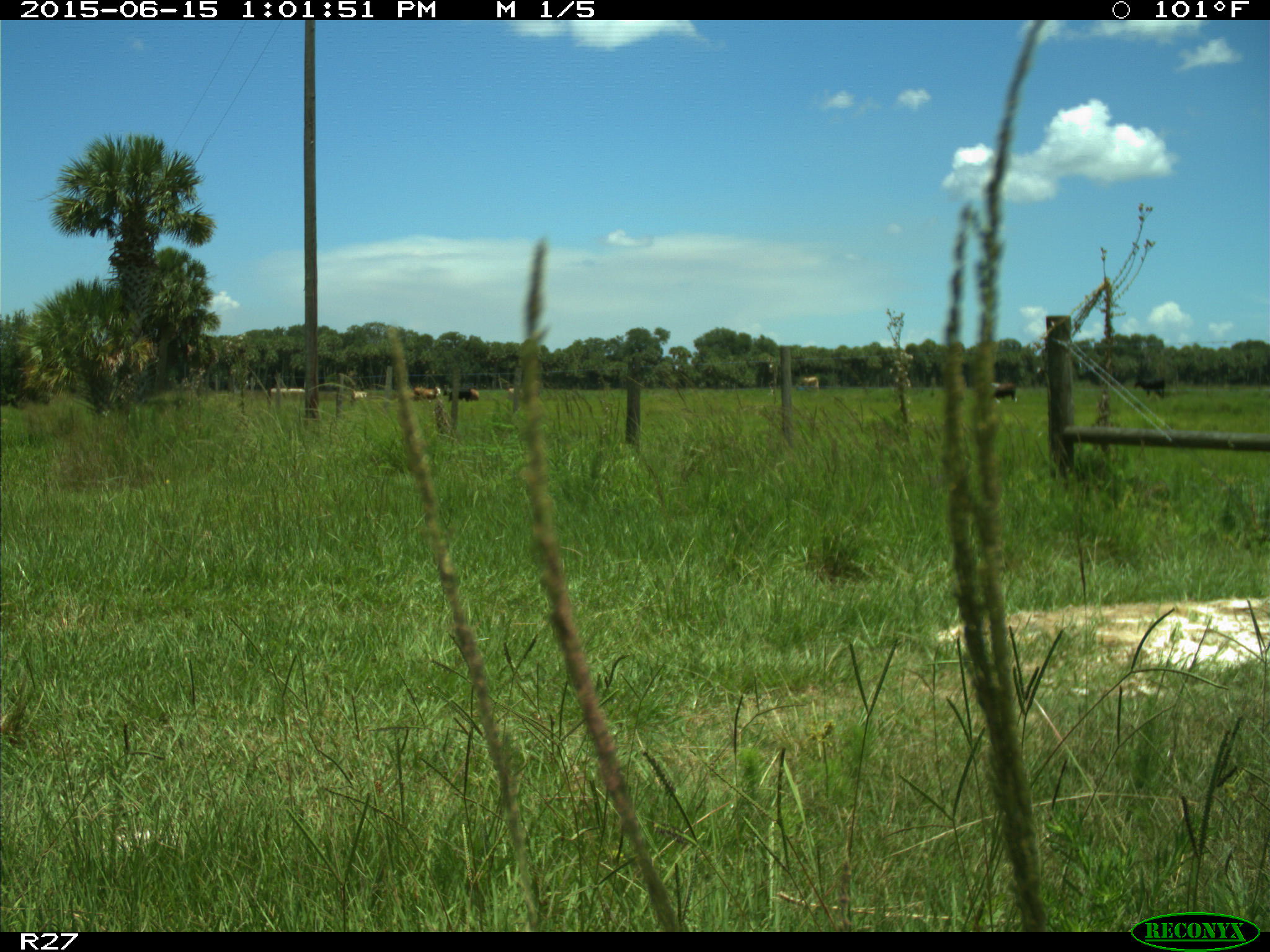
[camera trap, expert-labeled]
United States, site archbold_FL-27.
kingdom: Animalia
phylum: Chordata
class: Mammalia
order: Artiodactyla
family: Bovidae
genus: Bos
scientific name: Bos taurus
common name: domestic cow